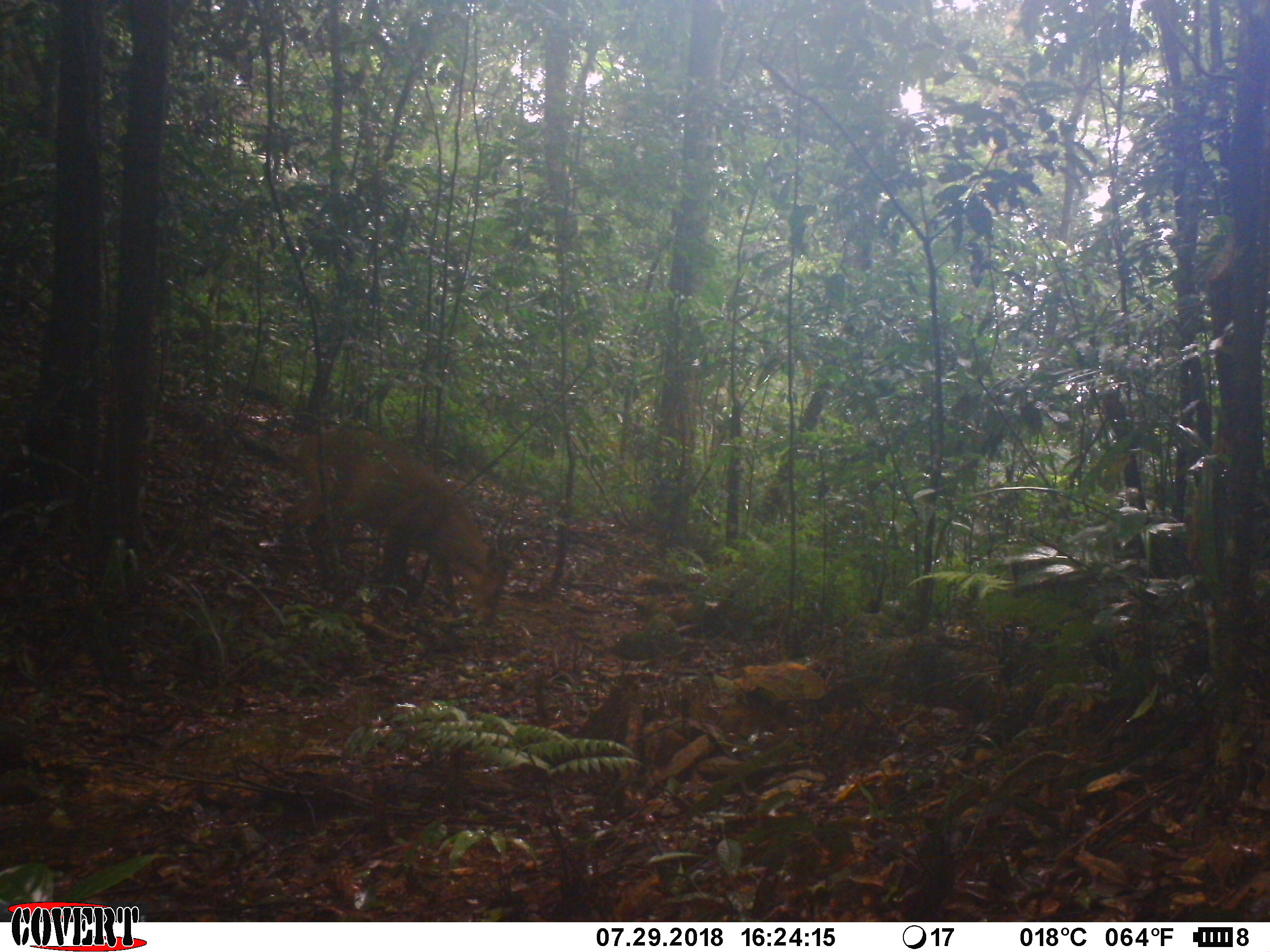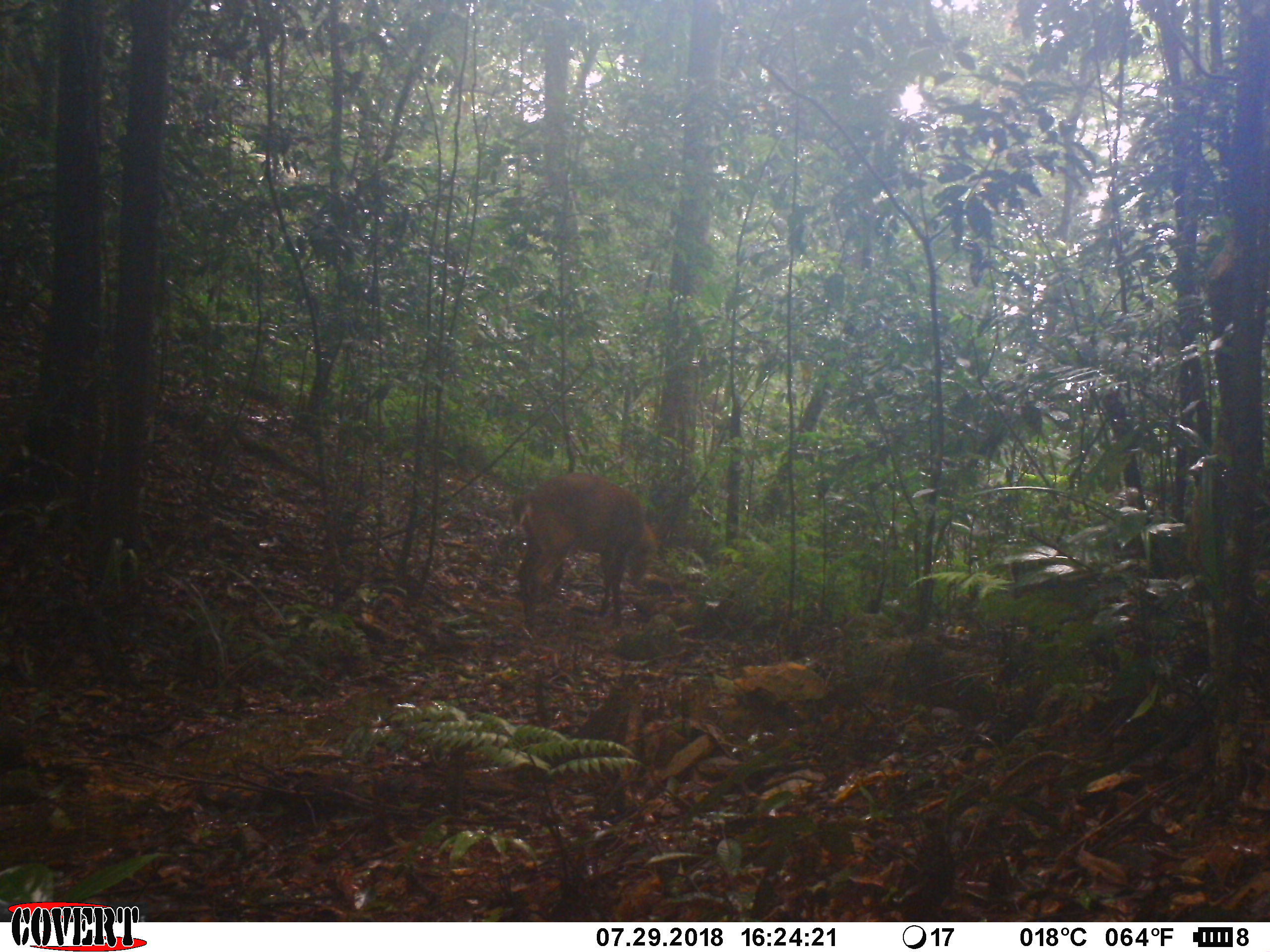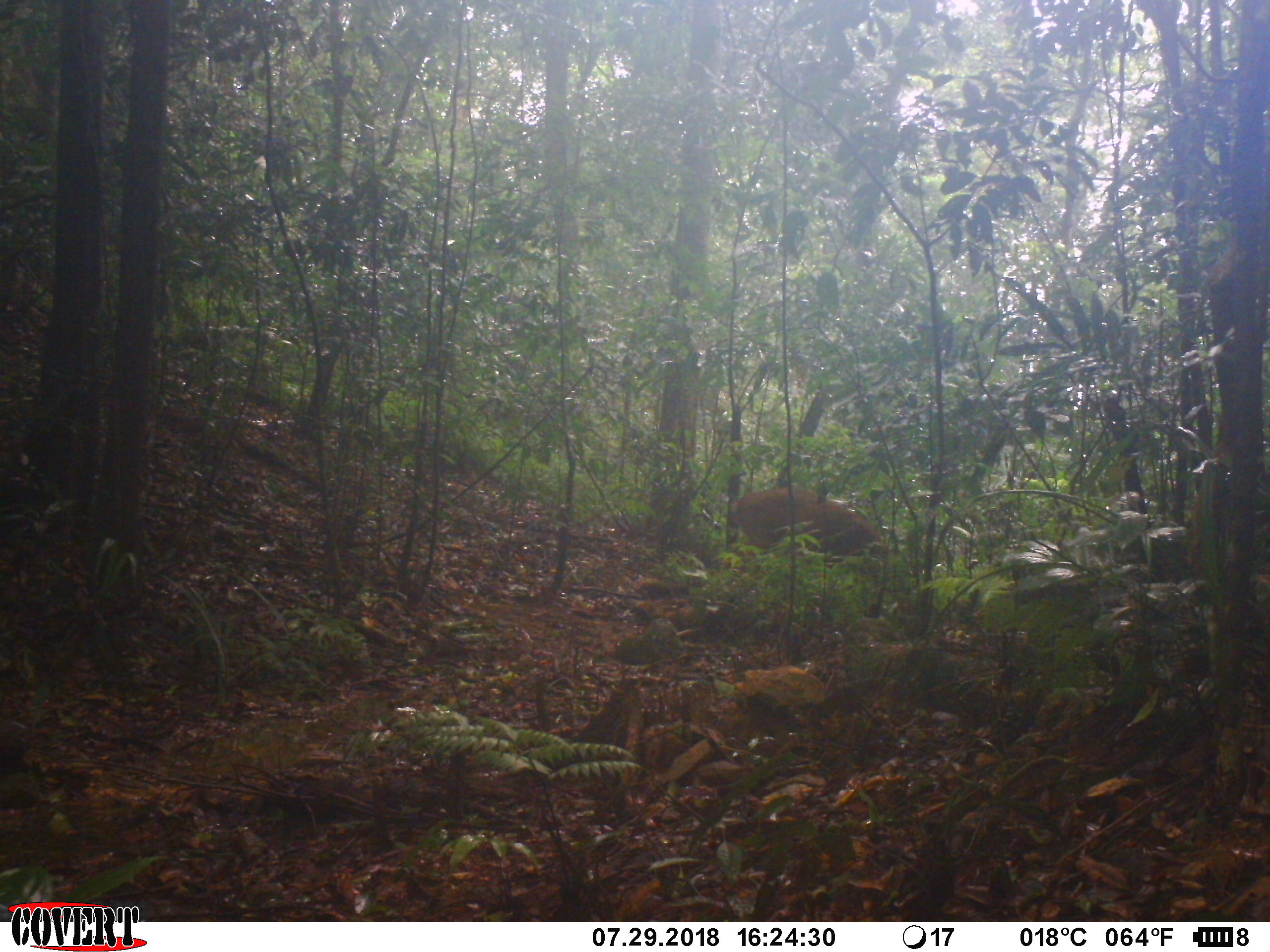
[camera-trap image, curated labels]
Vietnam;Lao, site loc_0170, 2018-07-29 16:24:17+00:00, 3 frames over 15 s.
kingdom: Animalia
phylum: Chordata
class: Mammalia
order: Artiodactyla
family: Cervidae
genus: Muntiacus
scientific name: Muntiacus vuquangensis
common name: large-antlered muntjac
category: large antlered muntjac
Large antlered muntjac (large-antlered muntjac) (Muntiacus vuquangensis). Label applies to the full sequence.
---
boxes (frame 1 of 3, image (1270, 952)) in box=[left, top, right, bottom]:
large antlered muntjac: box=[276, 426, 511, 625]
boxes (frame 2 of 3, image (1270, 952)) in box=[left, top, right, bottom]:
large antlered muntjac: box=[512, 471, 656, 630]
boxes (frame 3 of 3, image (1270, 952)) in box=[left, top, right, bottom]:
large antlered muntjac: box=[734, 485, 886, 568]